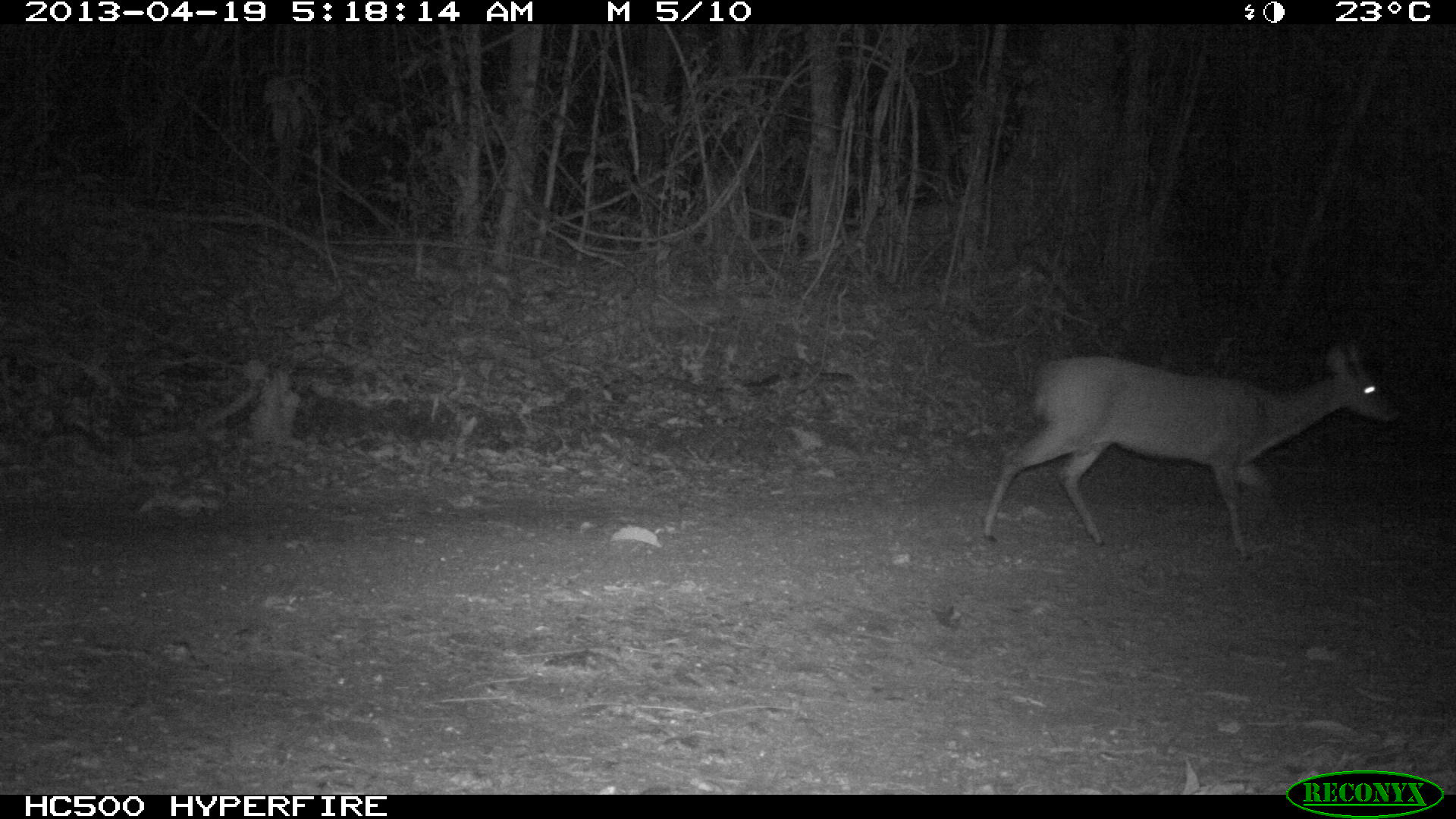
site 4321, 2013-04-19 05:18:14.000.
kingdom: Animalia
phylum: Chordata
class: Mammalia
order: Artiodactyla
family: Cervidae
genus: Mazama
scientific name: Mazama temama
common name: central american red brocket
Mazama temama (central american red brocket), count 1, sex female.